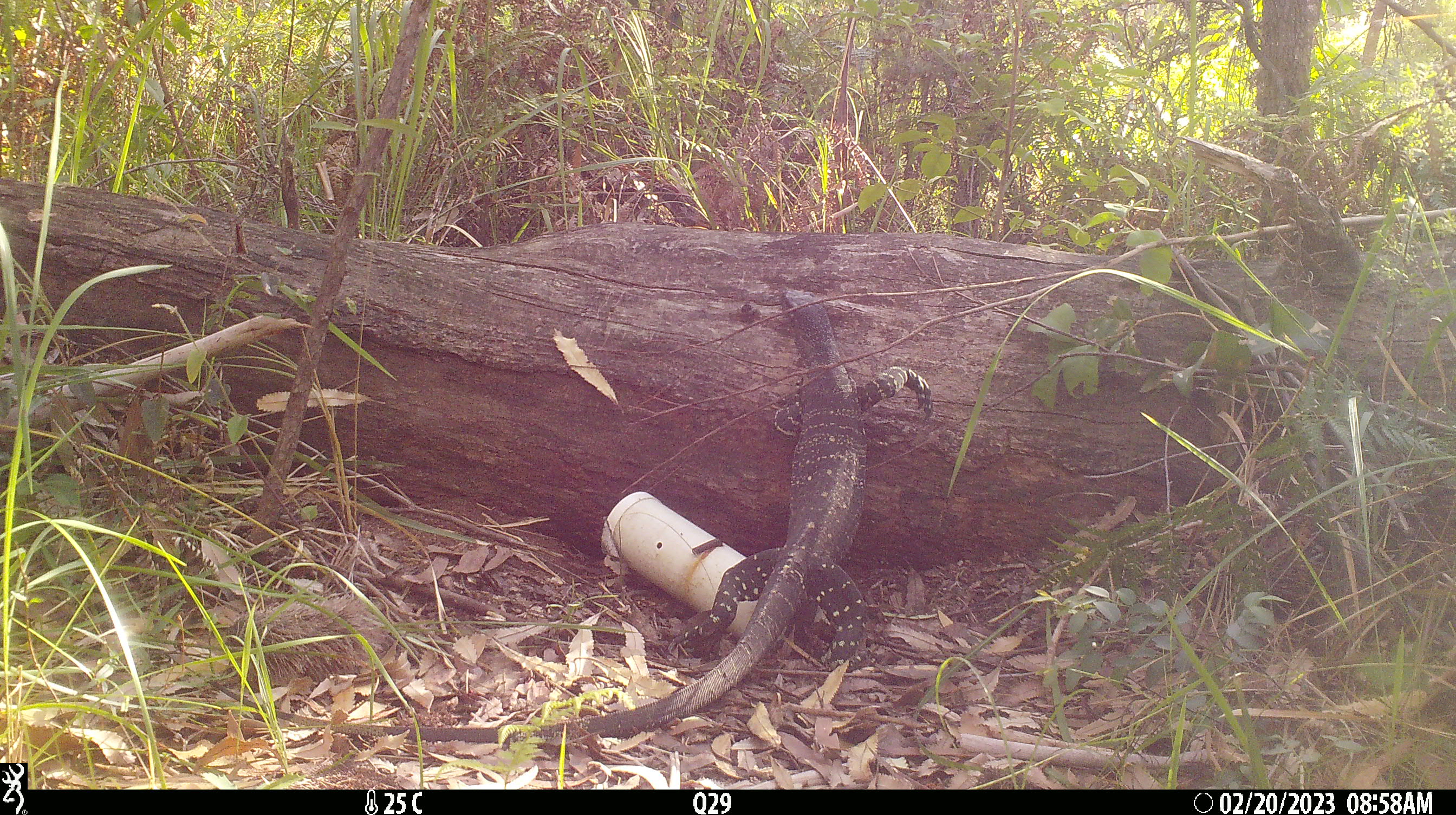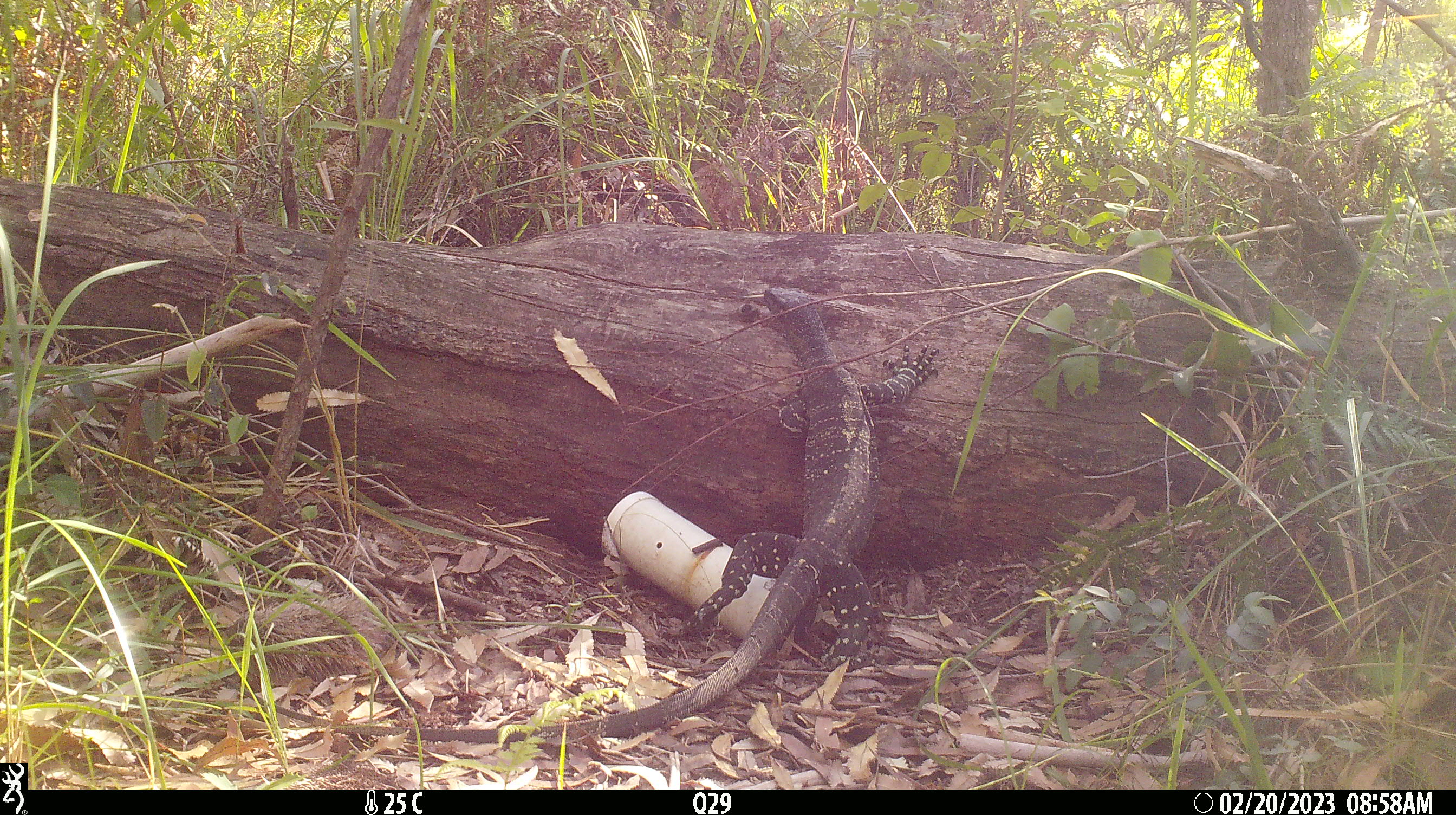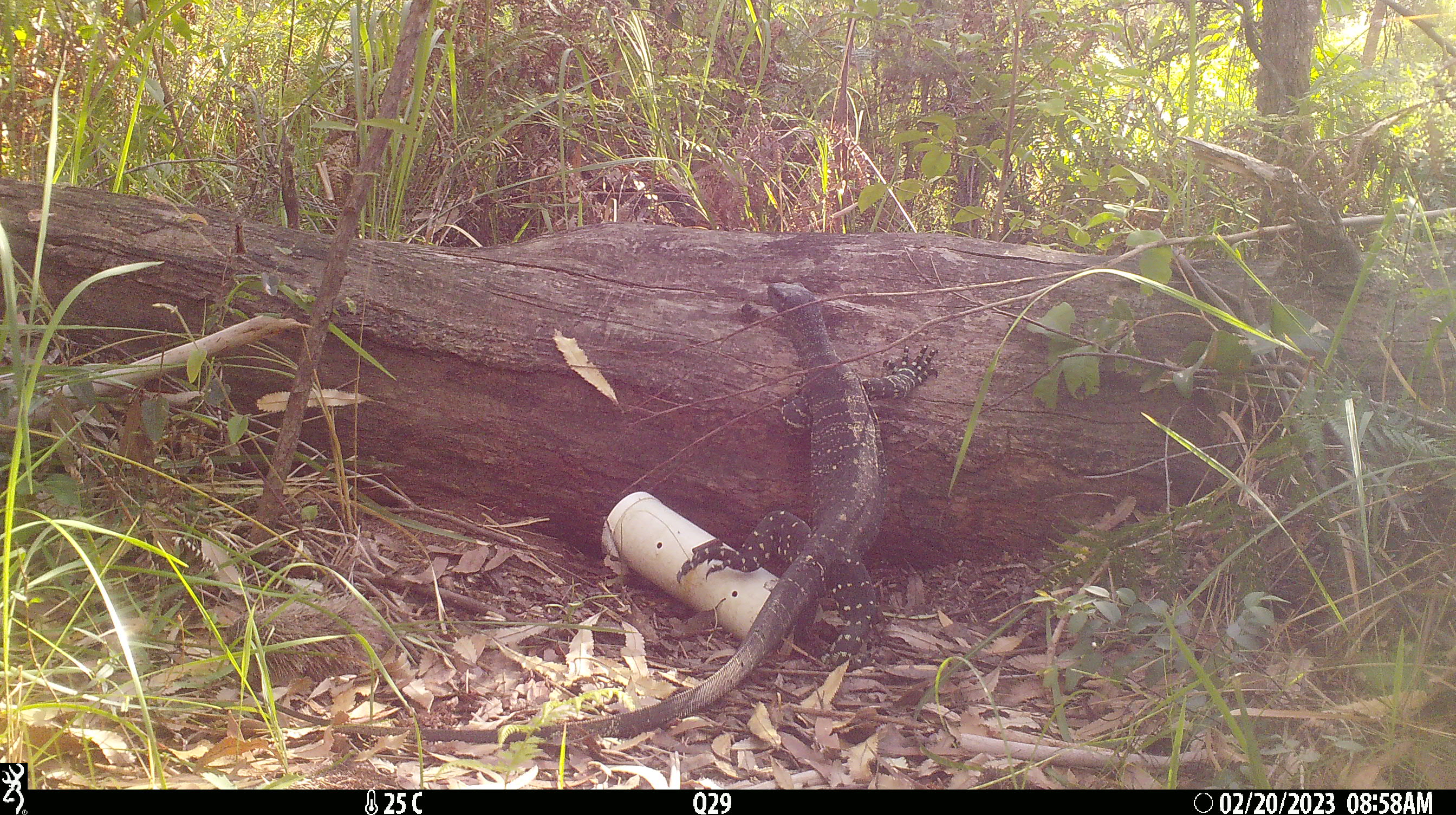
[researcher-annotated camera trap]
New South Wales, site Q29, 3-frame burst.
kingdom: Animalia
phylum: Chordata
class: Reptilia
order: Squamata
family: Varanidae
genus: Varanus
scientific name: Varanus varius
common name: lace monitor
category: goanna